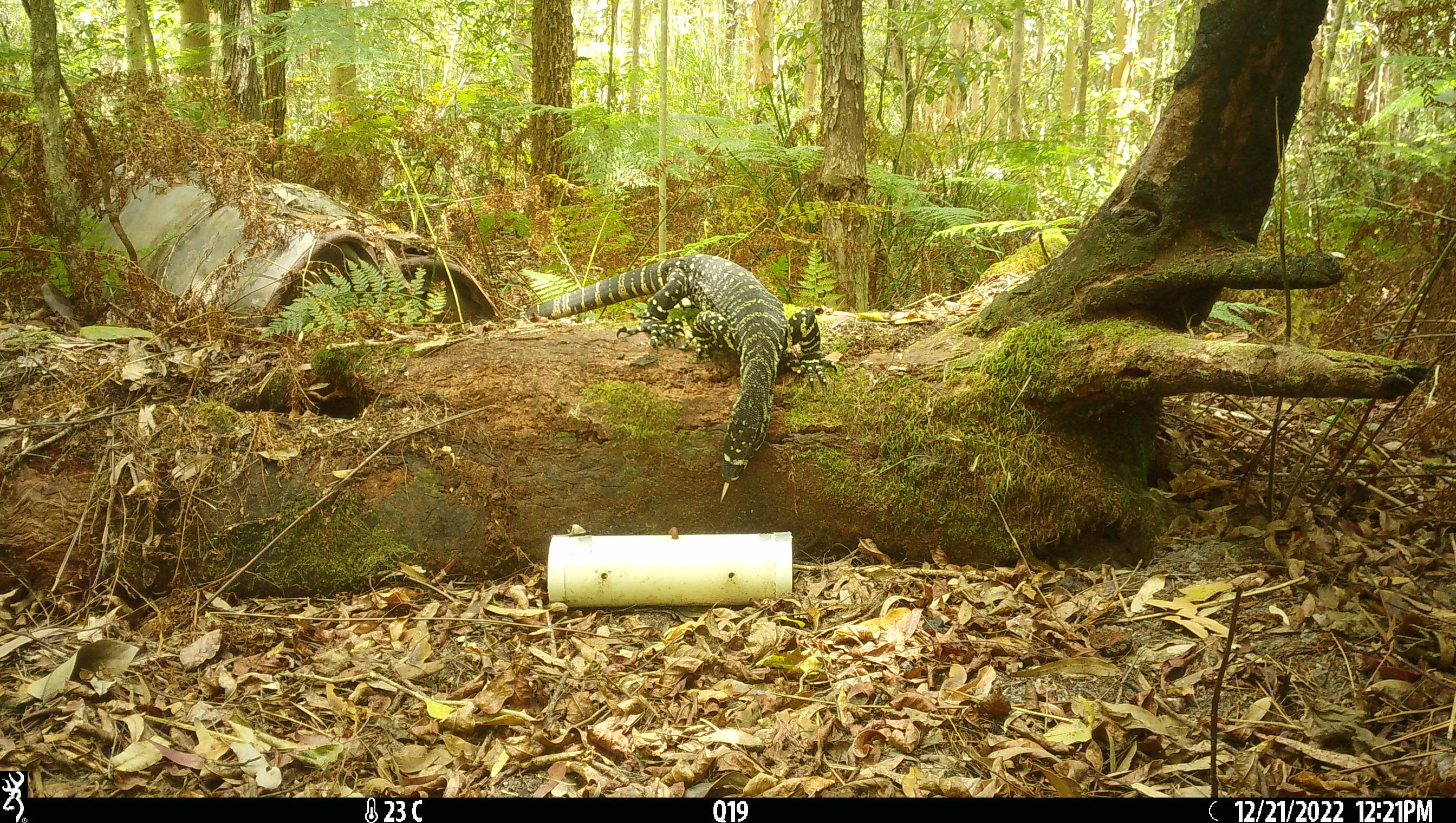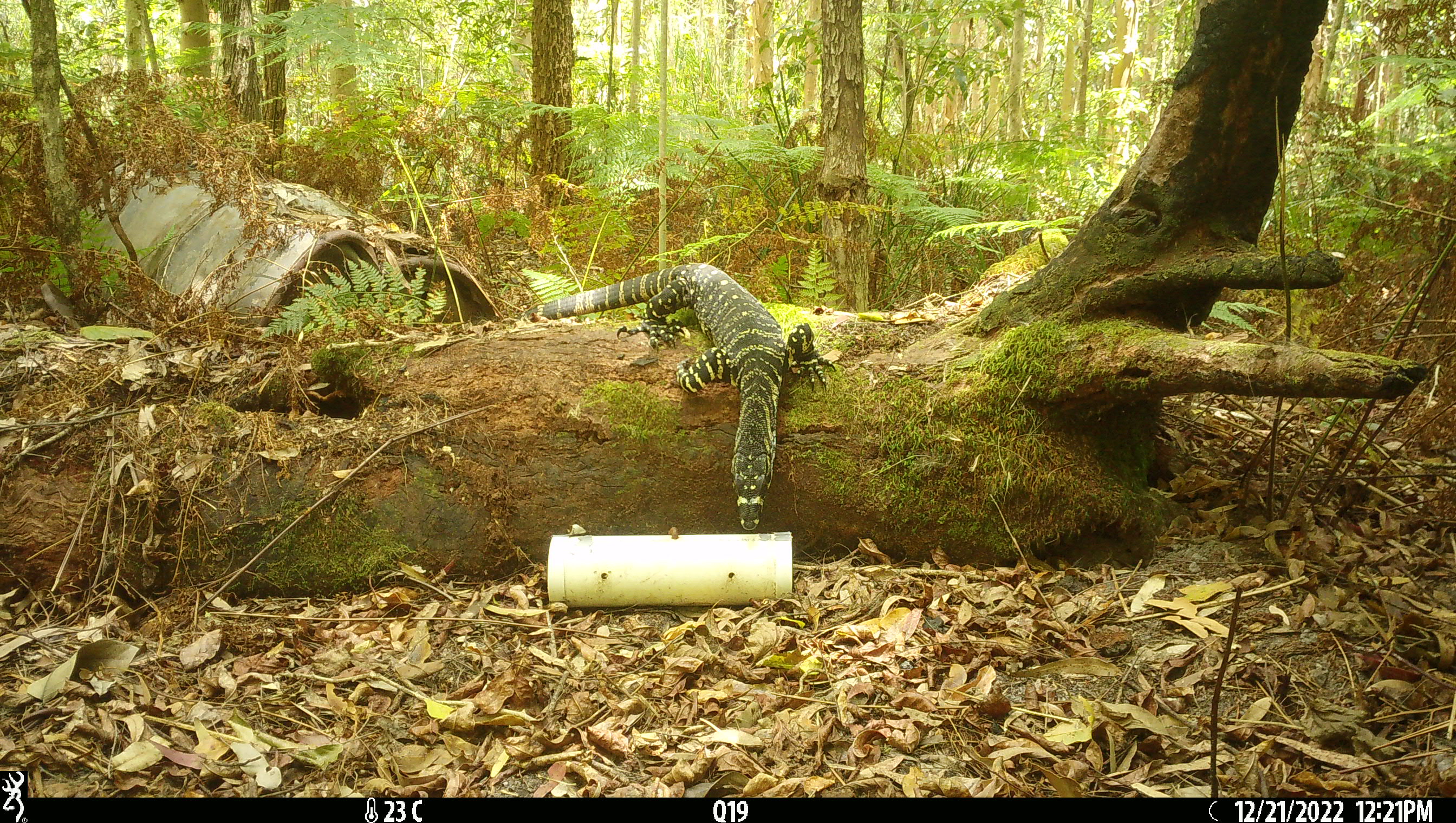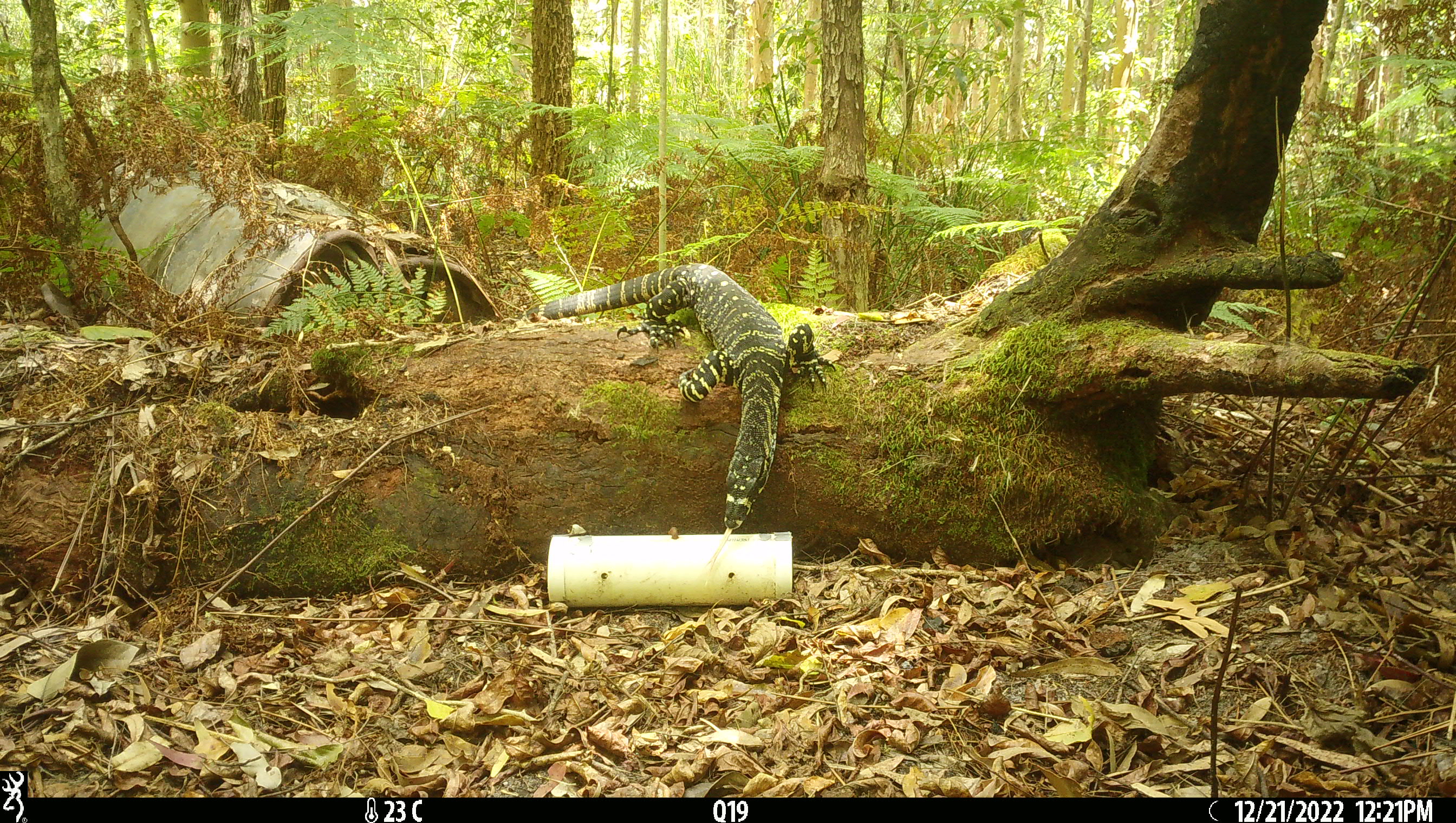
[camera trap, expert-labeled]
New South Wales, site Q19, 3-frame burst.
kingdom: Animalia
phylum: Chordata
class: Reptilia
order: Squamata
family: Varanidae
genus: Varanus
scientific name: Varanus varius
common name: lace monitor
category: goanna